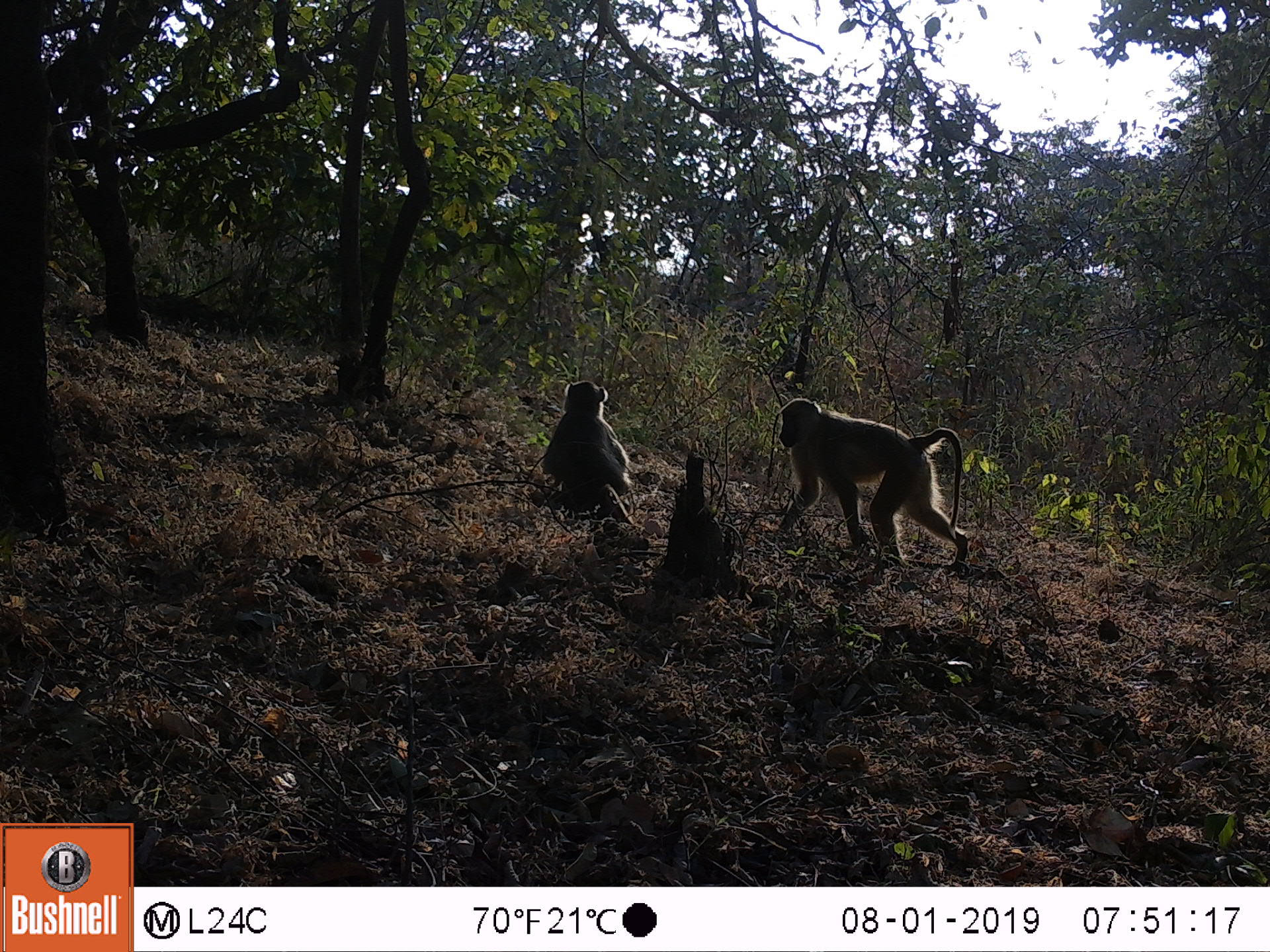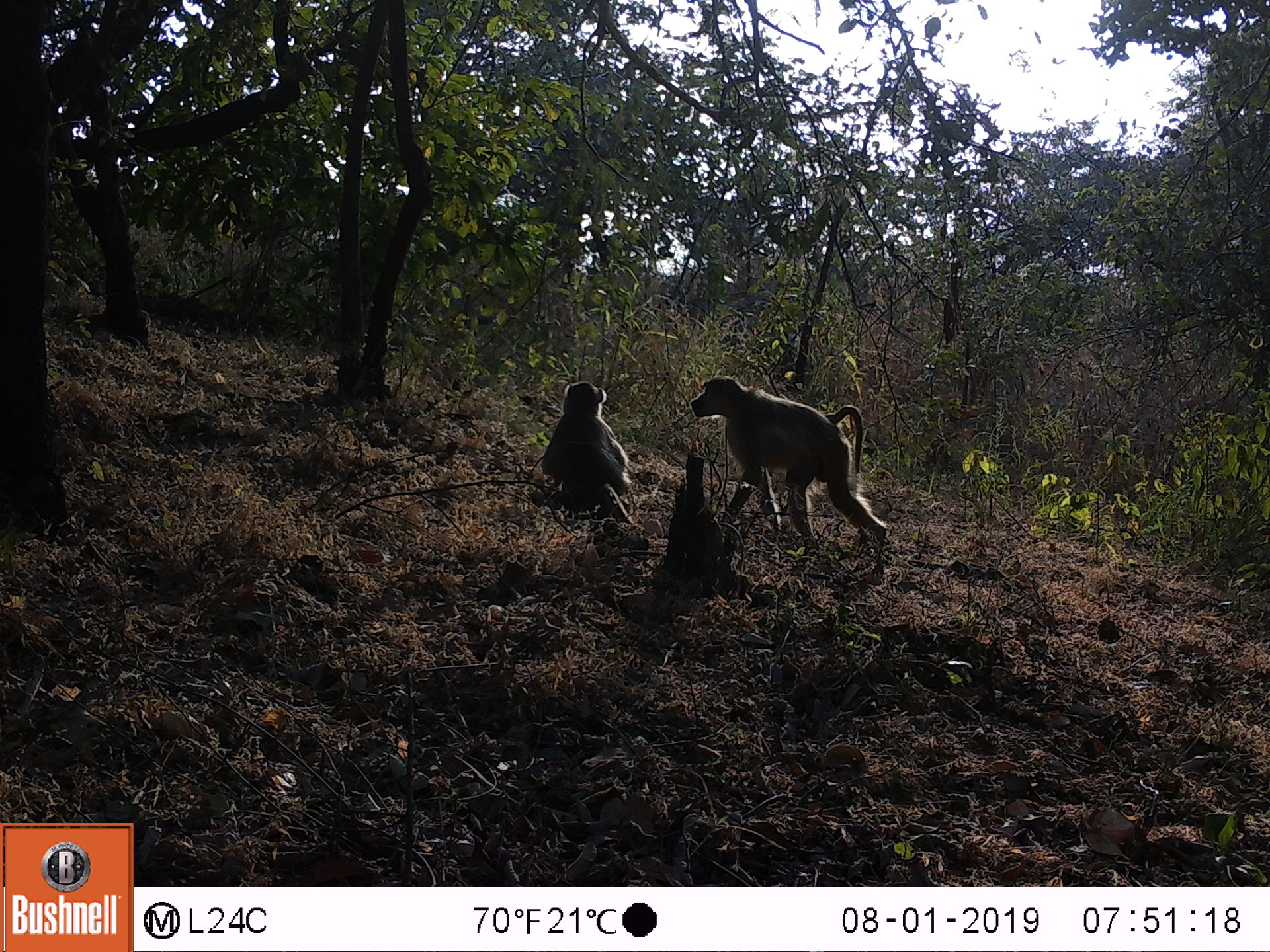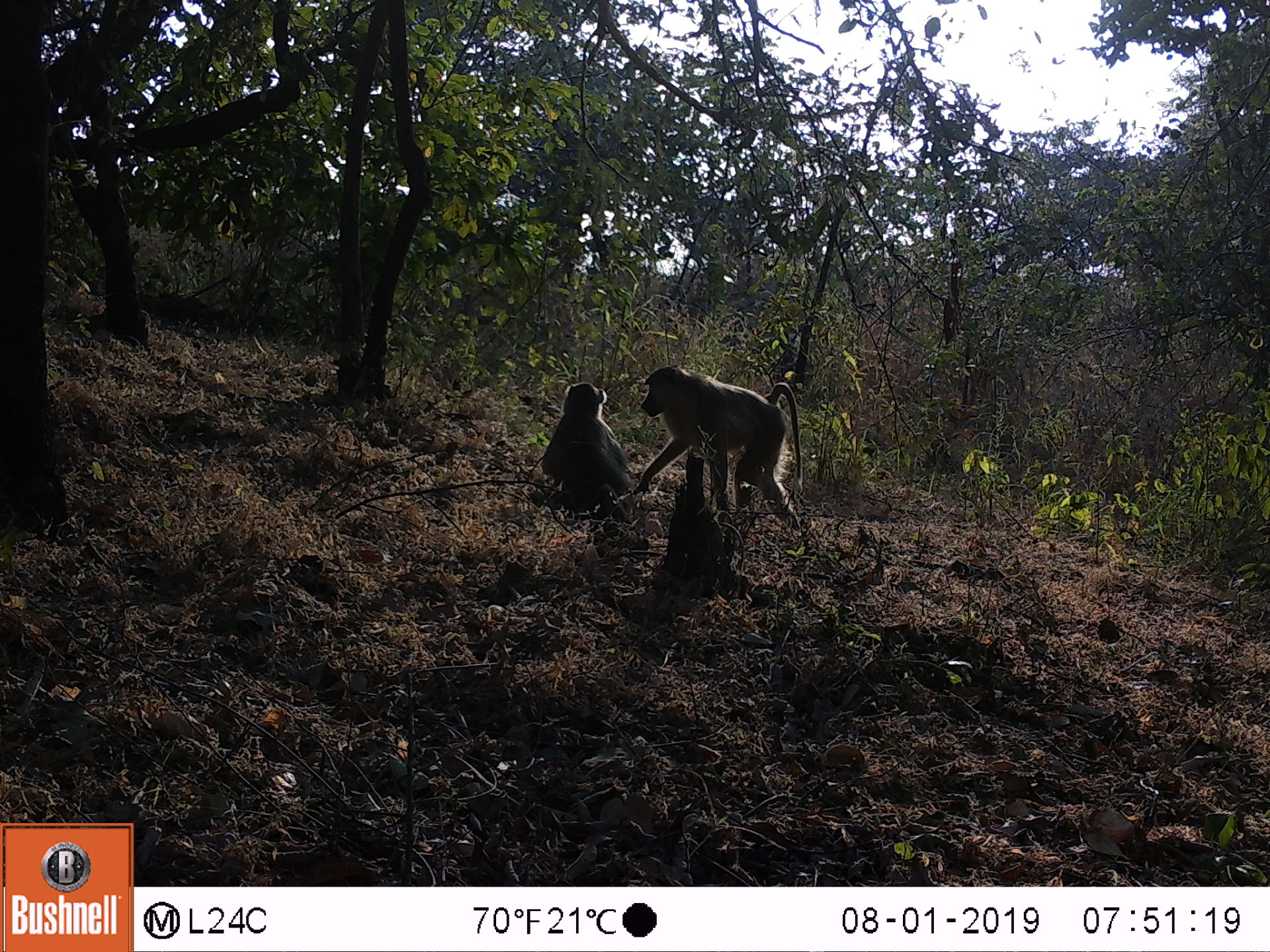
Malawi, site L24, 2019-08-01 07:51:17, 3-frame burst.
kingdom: Animalia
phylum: Chordata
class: Mammalia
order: Primates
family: Cercopithecidae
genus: Papio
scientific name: Papio cynocephalus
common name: yellow baboon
Yellow baboon (Papio cynocephalus), count 2.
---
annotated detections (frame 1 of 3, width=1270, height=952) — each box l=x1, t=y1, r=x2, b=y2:
yellow baboon: l=776, t=397, r=966, b=566; l=538, t=379, r=632, b=508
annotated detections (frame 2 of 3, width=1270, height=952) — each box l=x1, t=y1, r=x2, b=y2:
yellow baboon: l=686, t=373, r=885, b=557; l=534, t=375, r=639, b=510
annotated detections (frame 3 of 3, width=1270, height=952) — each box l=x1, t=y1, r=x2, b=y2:
yellow baboon: l=632, t=362, r=804, b=525; l=540, t=375, r=629, b=510